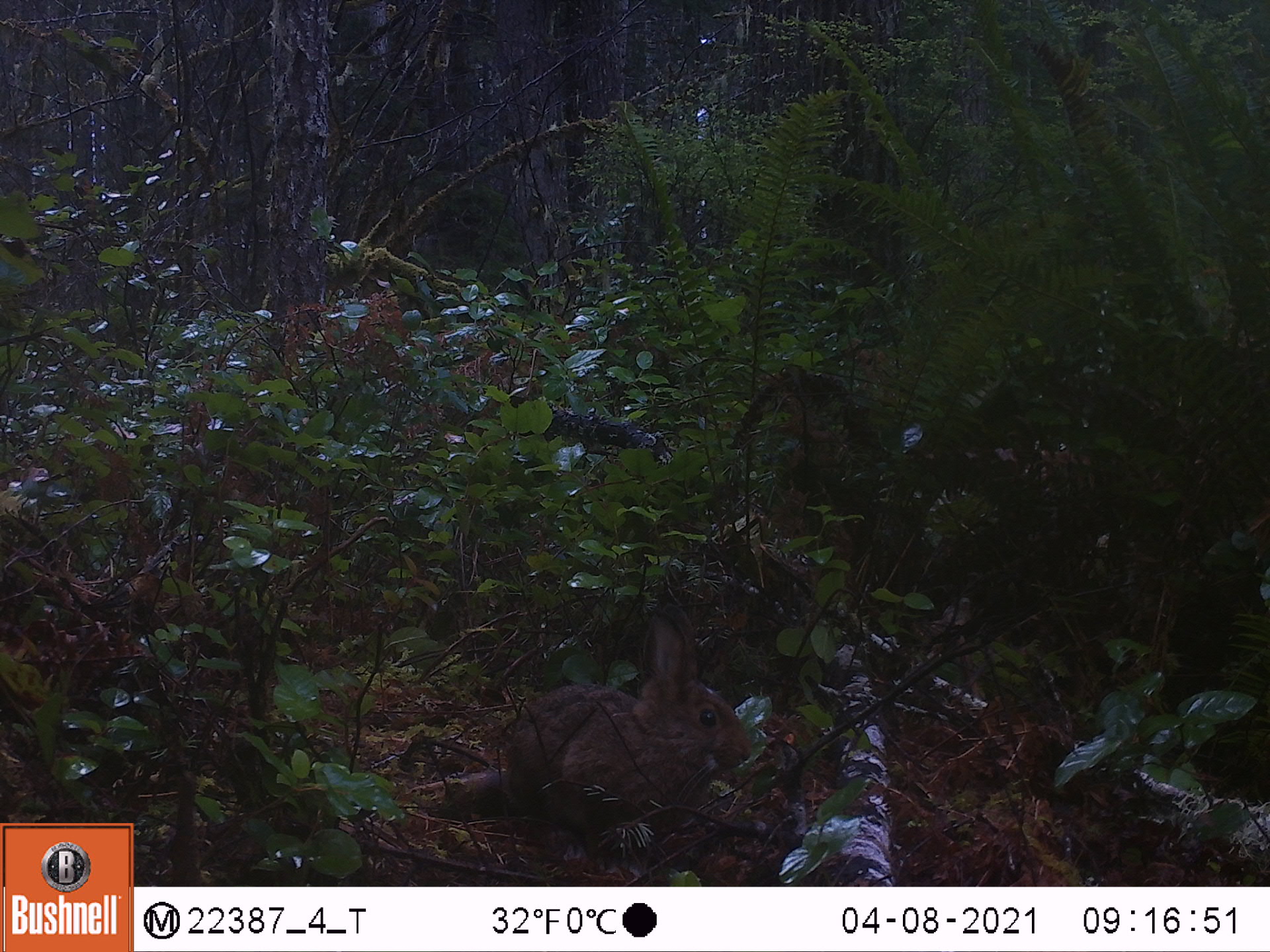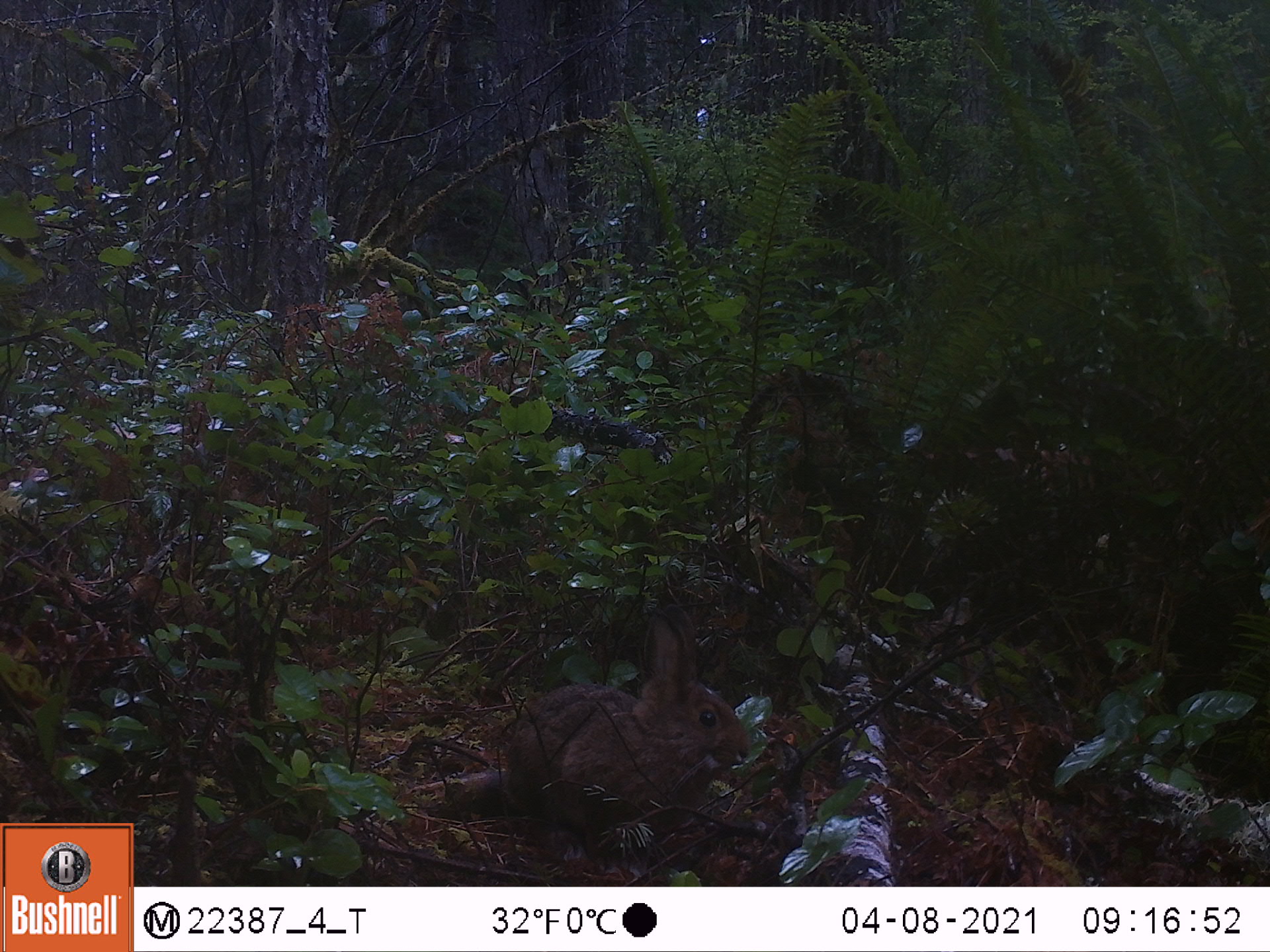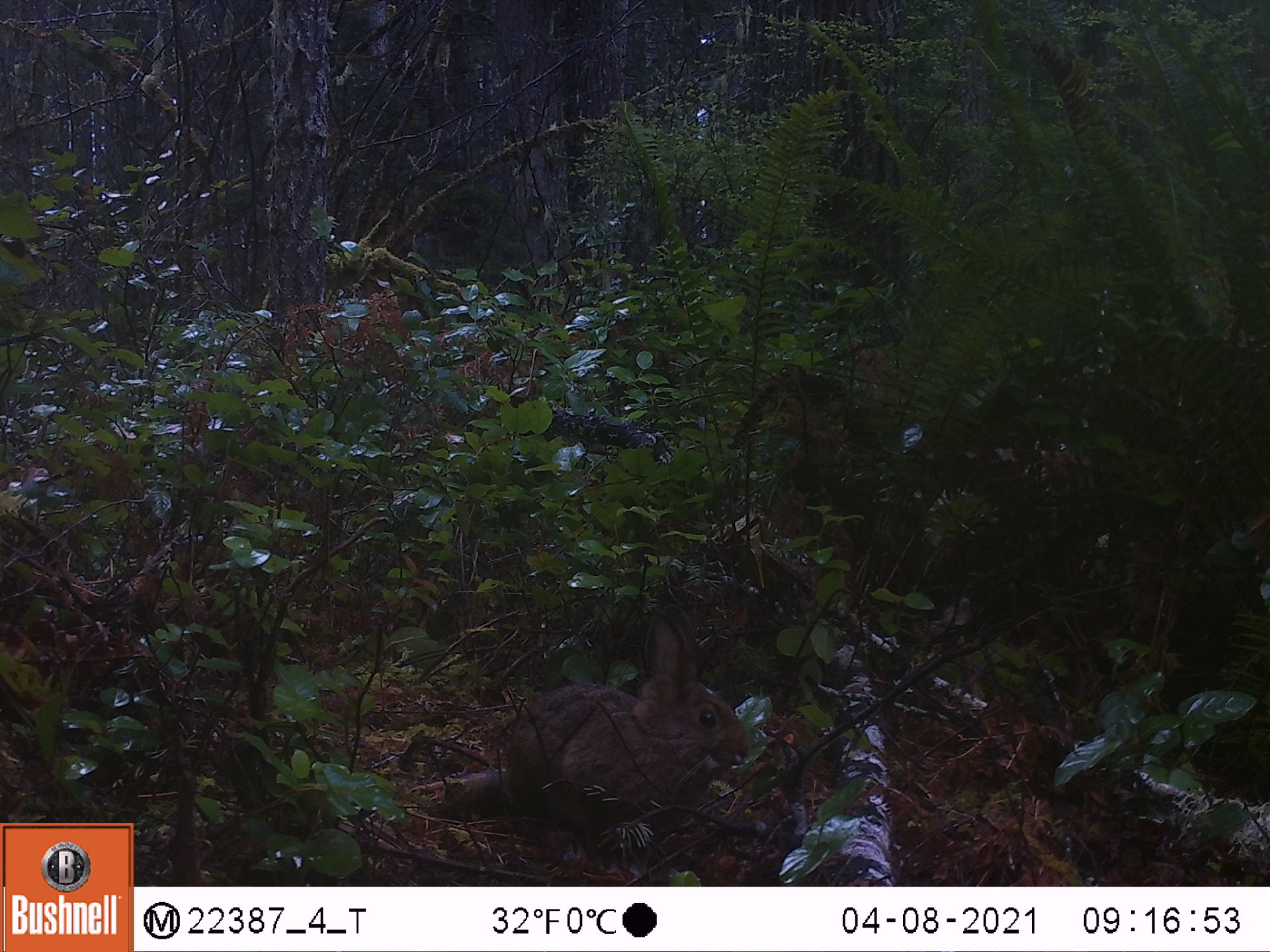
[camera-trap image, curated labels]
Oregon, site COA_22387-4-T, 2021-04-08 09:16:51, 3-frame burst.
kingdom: Animalia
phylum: Chordata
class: Mammalia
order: Lagomorpha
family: Leporidae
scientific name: Leporidae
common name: hares and rabbits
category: leporidae family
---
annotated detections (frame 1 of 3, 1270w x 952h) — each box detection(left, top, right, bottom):
leporidae family: detection(487, 609, 761, 873)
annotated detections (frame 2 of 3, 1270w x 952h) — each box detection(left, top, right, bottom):
leporidae family: detection(497, 606, 753, 862)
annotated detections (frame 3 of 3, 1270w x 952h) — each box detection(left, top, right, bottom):
leporidae family: detection(495, 609, 757, 866)